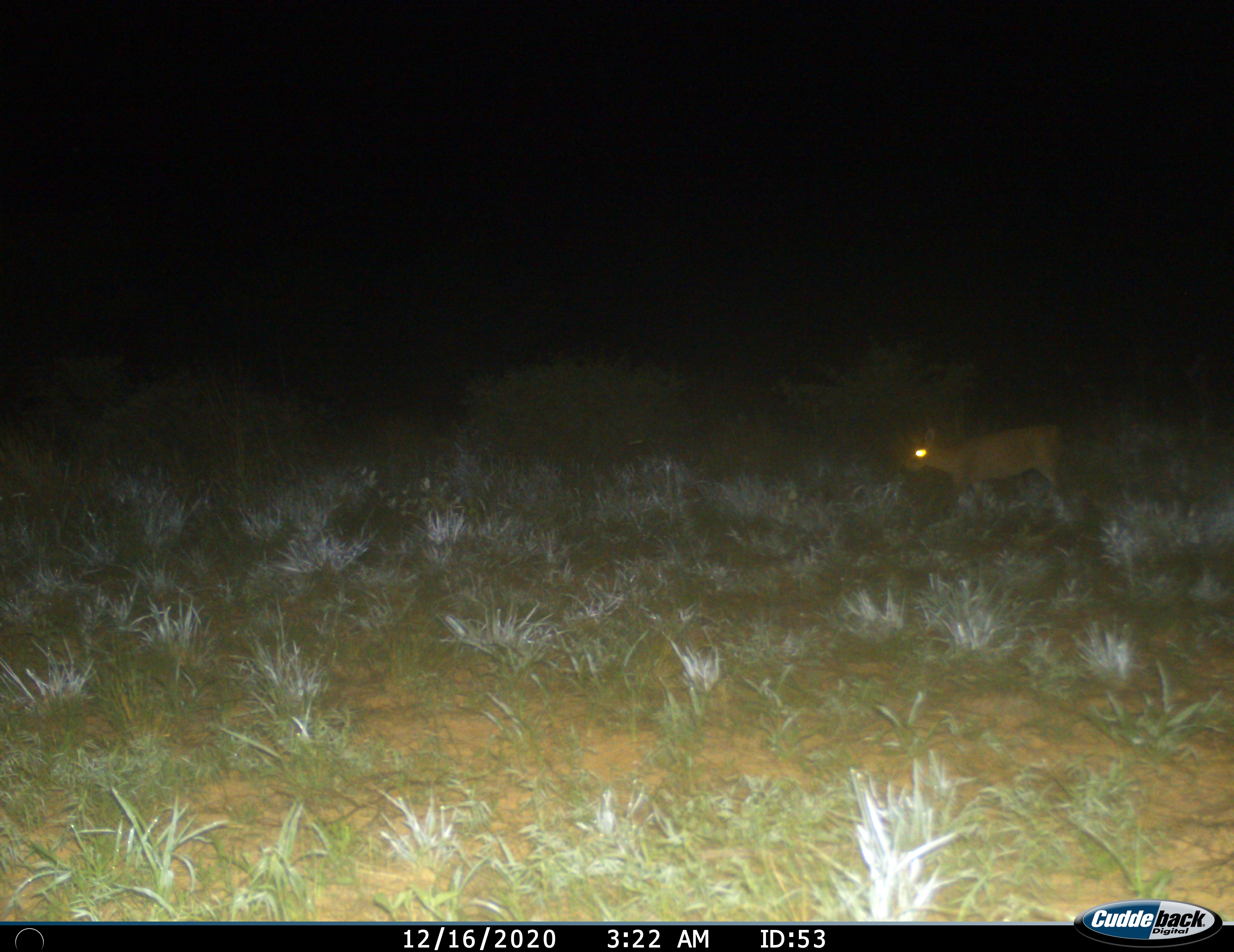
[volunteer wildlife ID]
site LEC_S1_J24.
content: unidentified animal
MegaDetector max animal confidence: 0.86